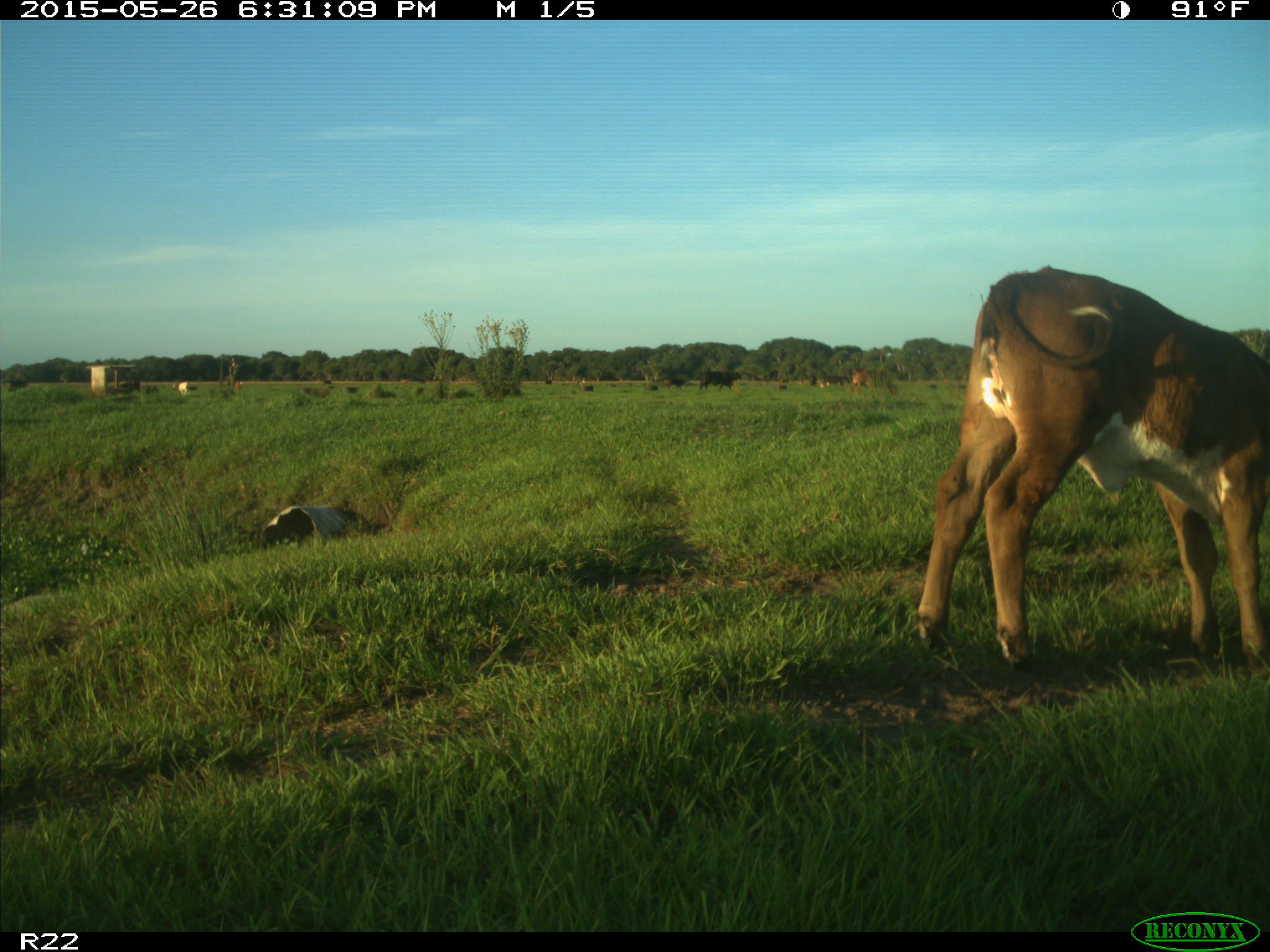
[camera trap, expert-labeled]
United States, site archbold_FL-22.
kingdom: Animalia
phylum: Chordata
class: Mammalia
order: Artiodactyla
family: Bovidae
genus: Bos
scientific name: Bos taurus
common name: domestic cow